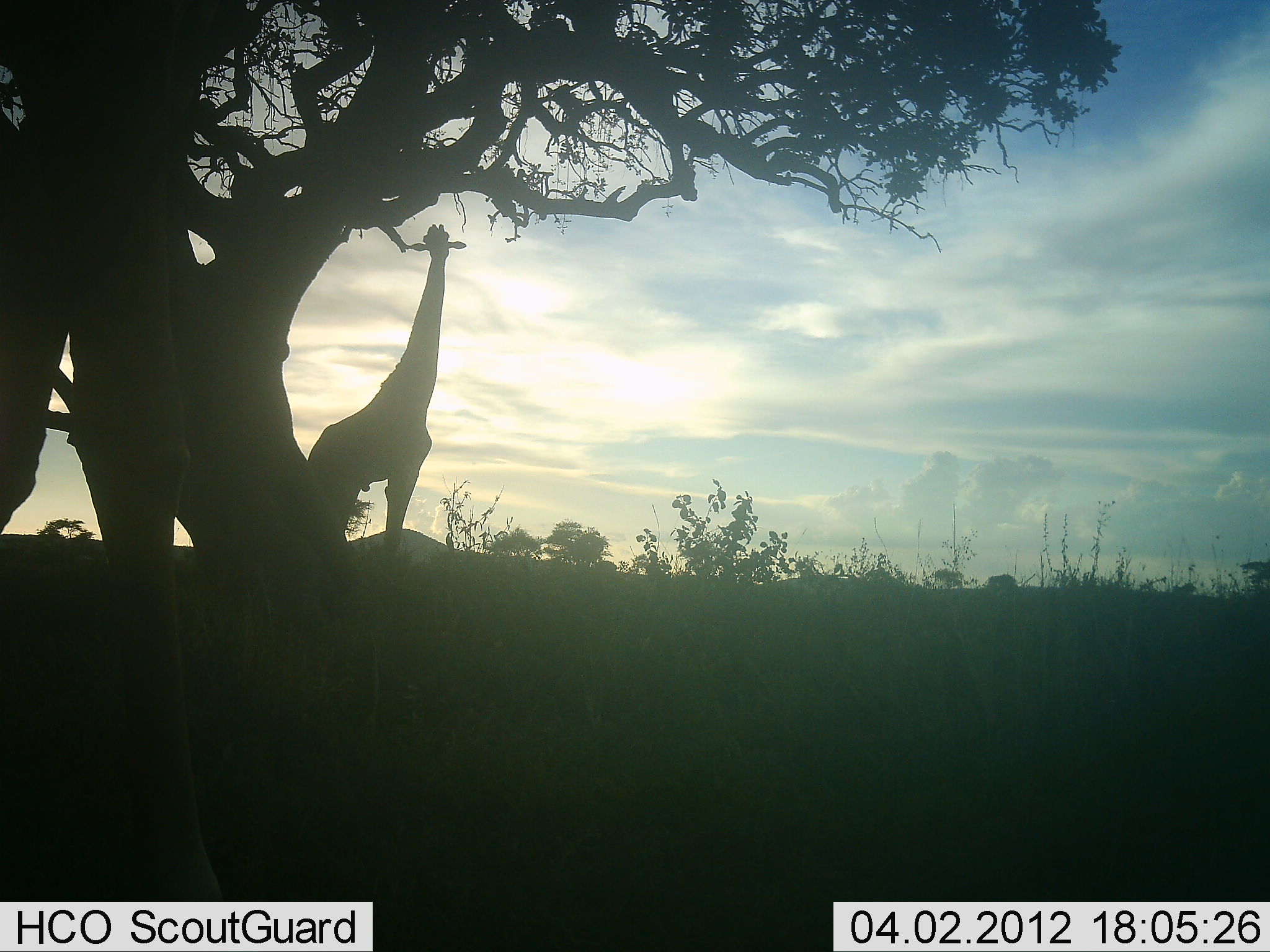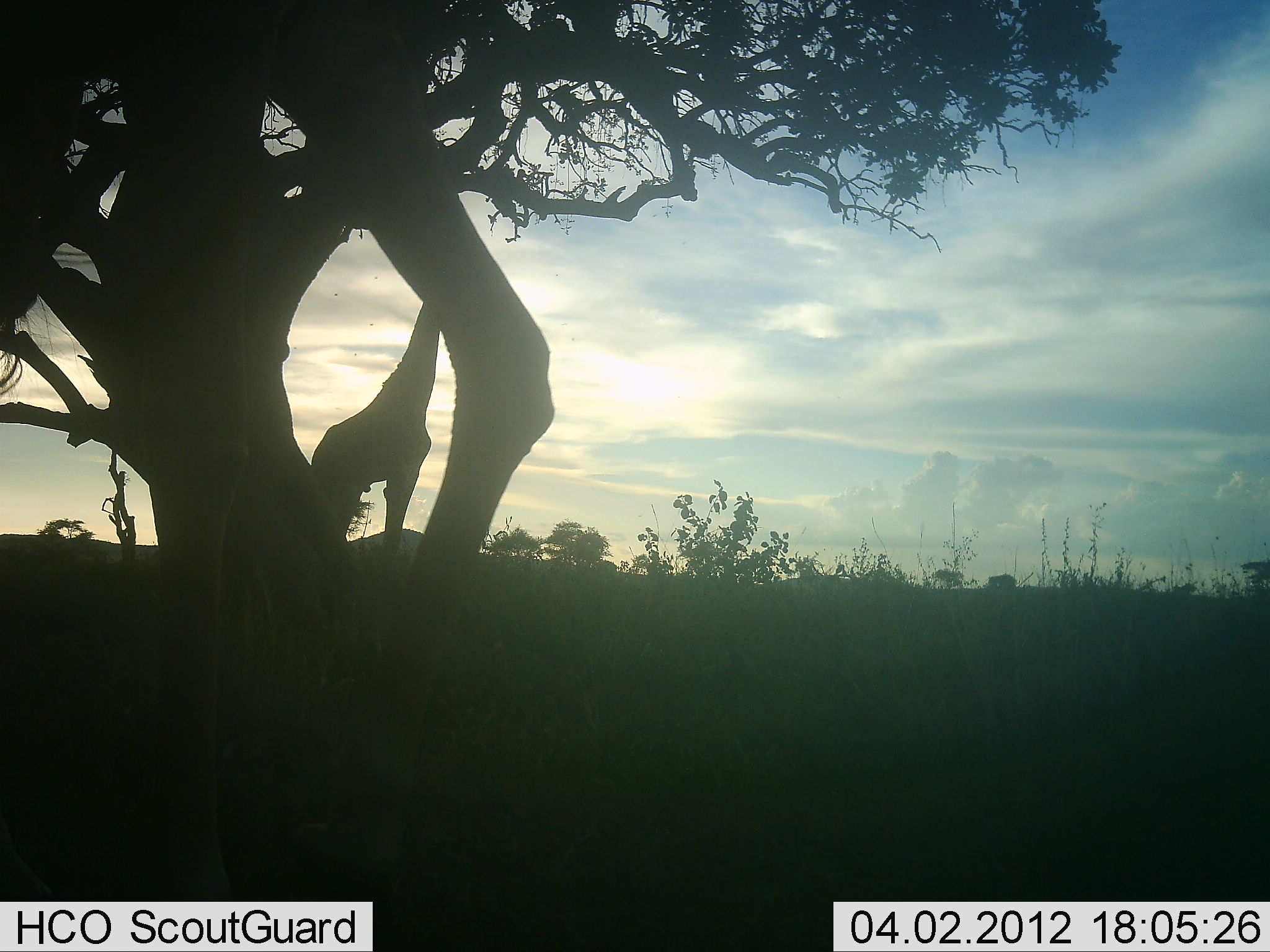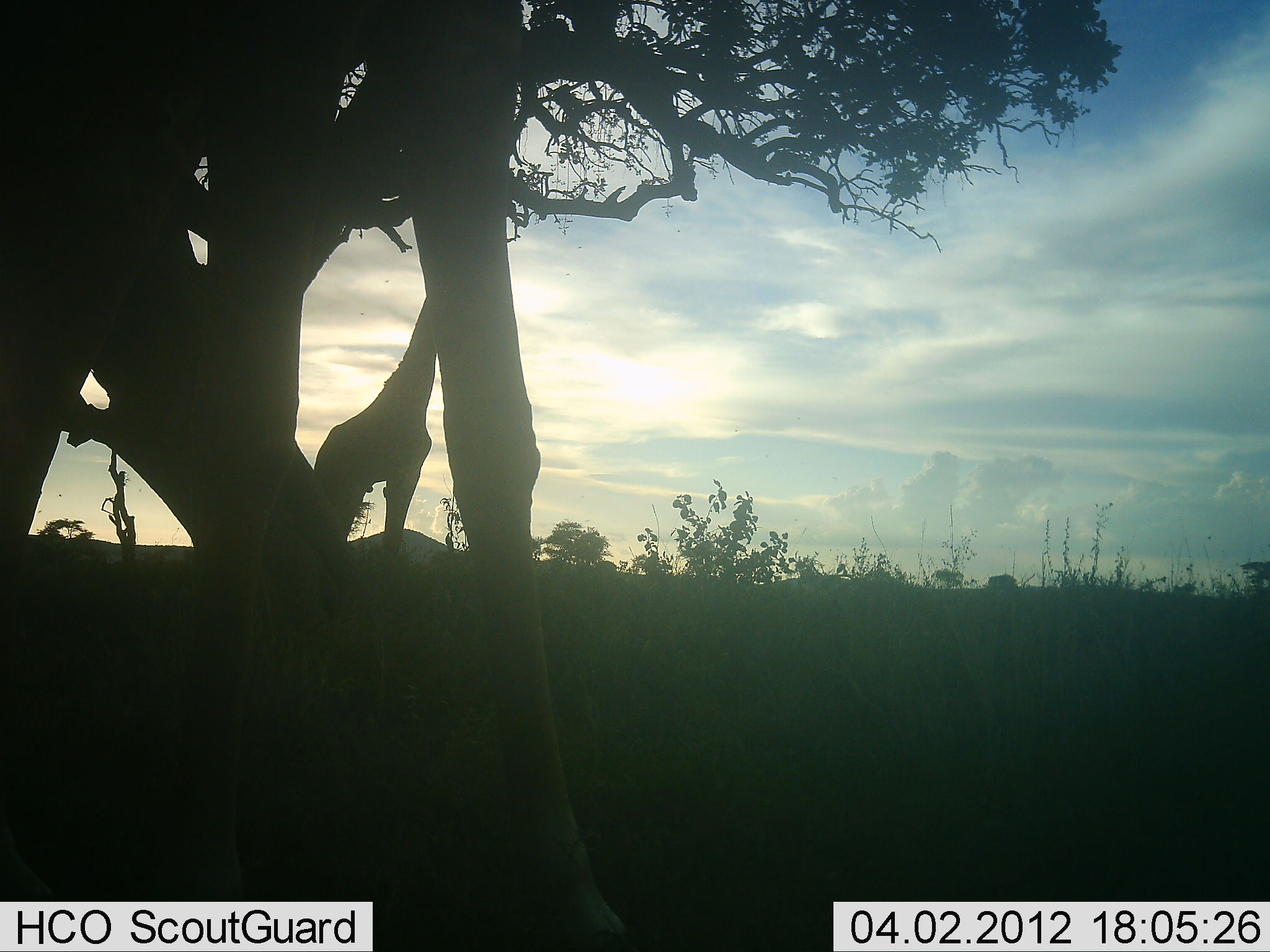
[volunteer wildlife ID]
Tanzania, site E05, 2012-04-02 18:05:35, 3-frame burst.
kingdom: Animalia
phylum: Chordata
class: Mammalia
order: Artiodactyla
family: Giraffidae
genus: Giraffa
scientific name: Giraffa camelopardalis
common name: giraffe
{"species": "giraffe (Giraffa camelopardalis)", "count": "2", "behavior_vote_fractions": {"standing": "83%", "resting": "0%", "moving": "75%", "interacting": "0%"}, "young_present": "0%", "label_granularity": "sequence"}